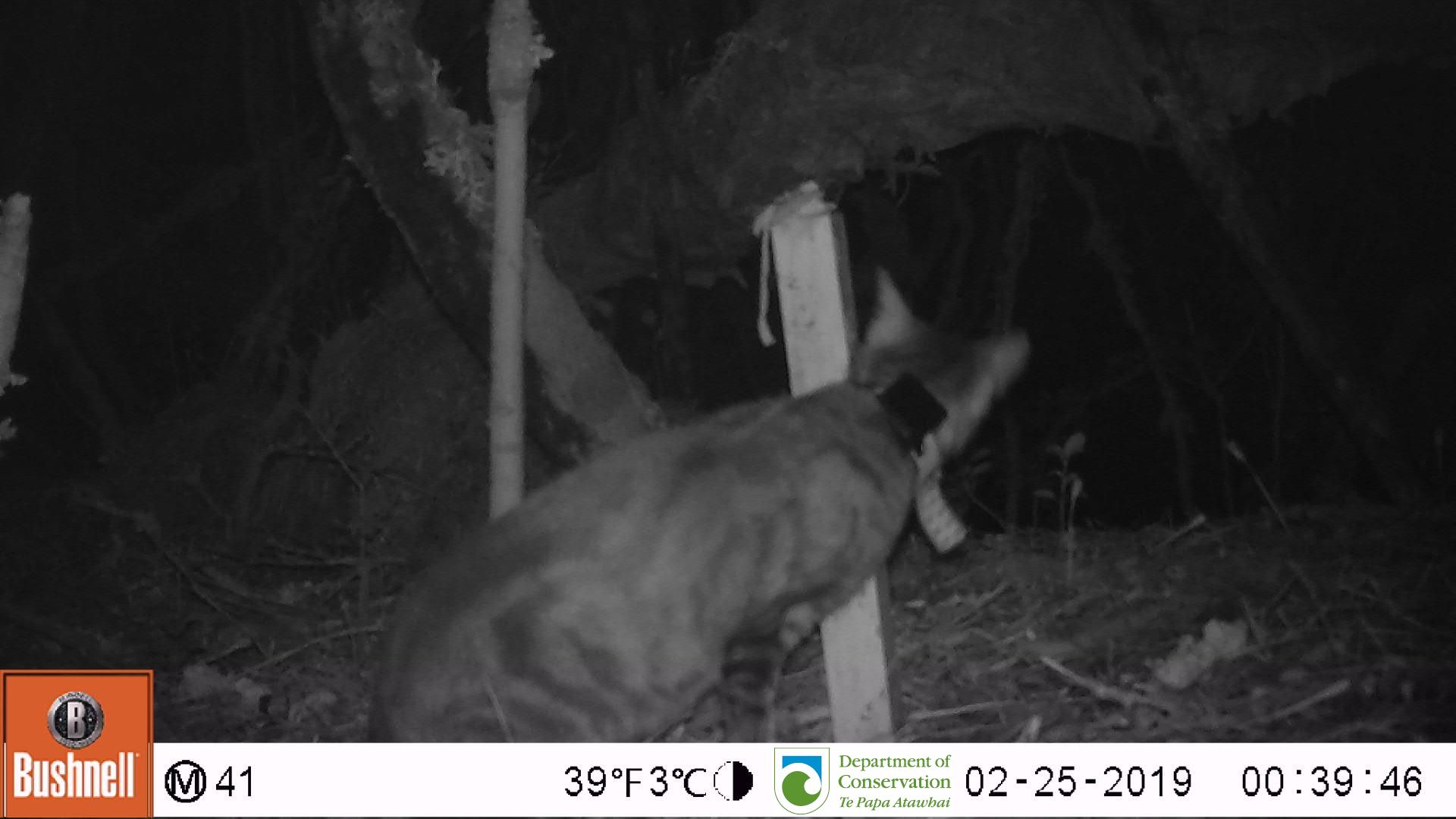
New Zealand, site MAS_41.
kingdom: Animalia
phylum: Chordata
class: Mammalia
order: Carnivora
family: Felidae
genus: Felis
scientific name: Felis catus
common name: domestic cat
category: cat